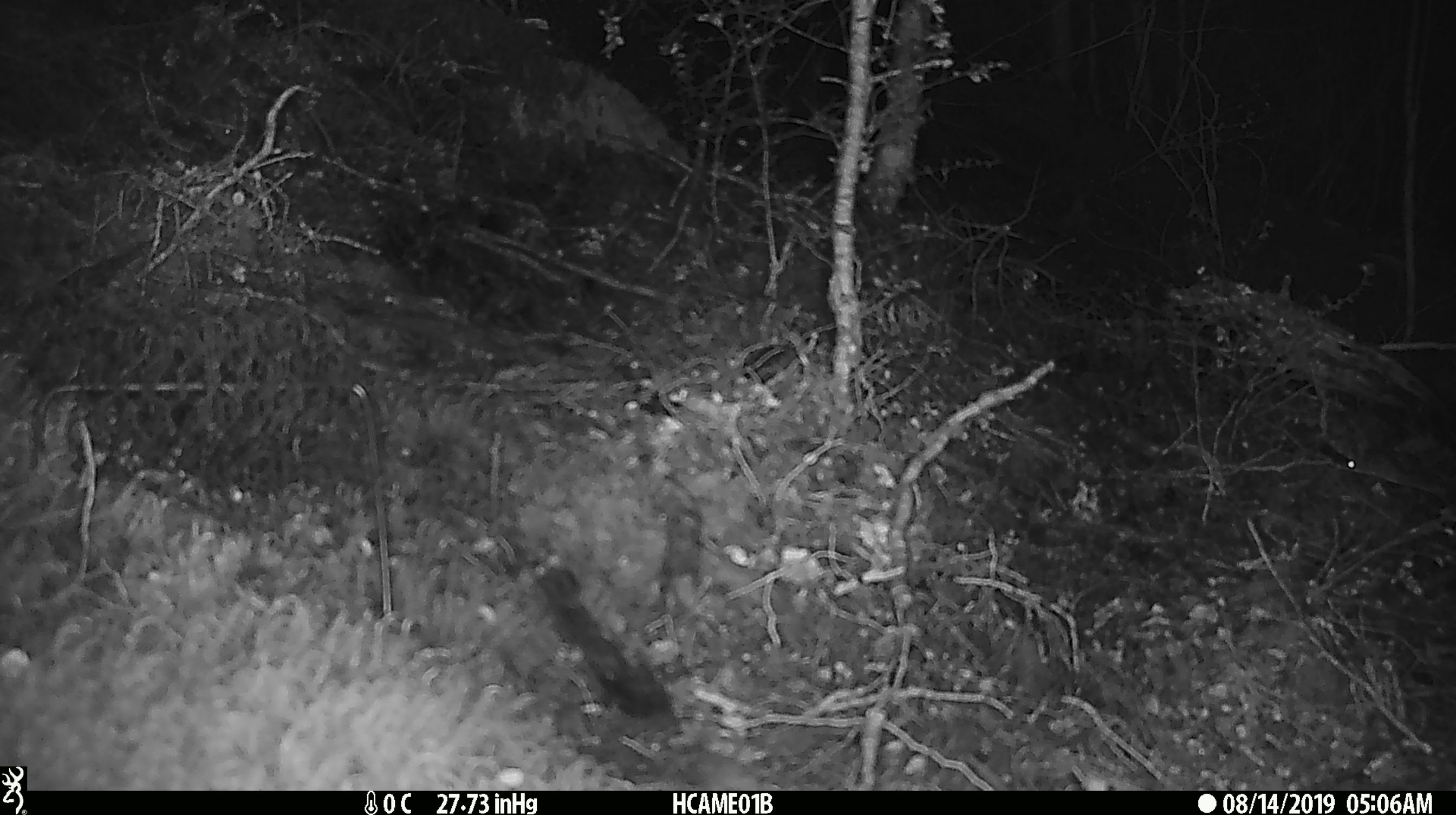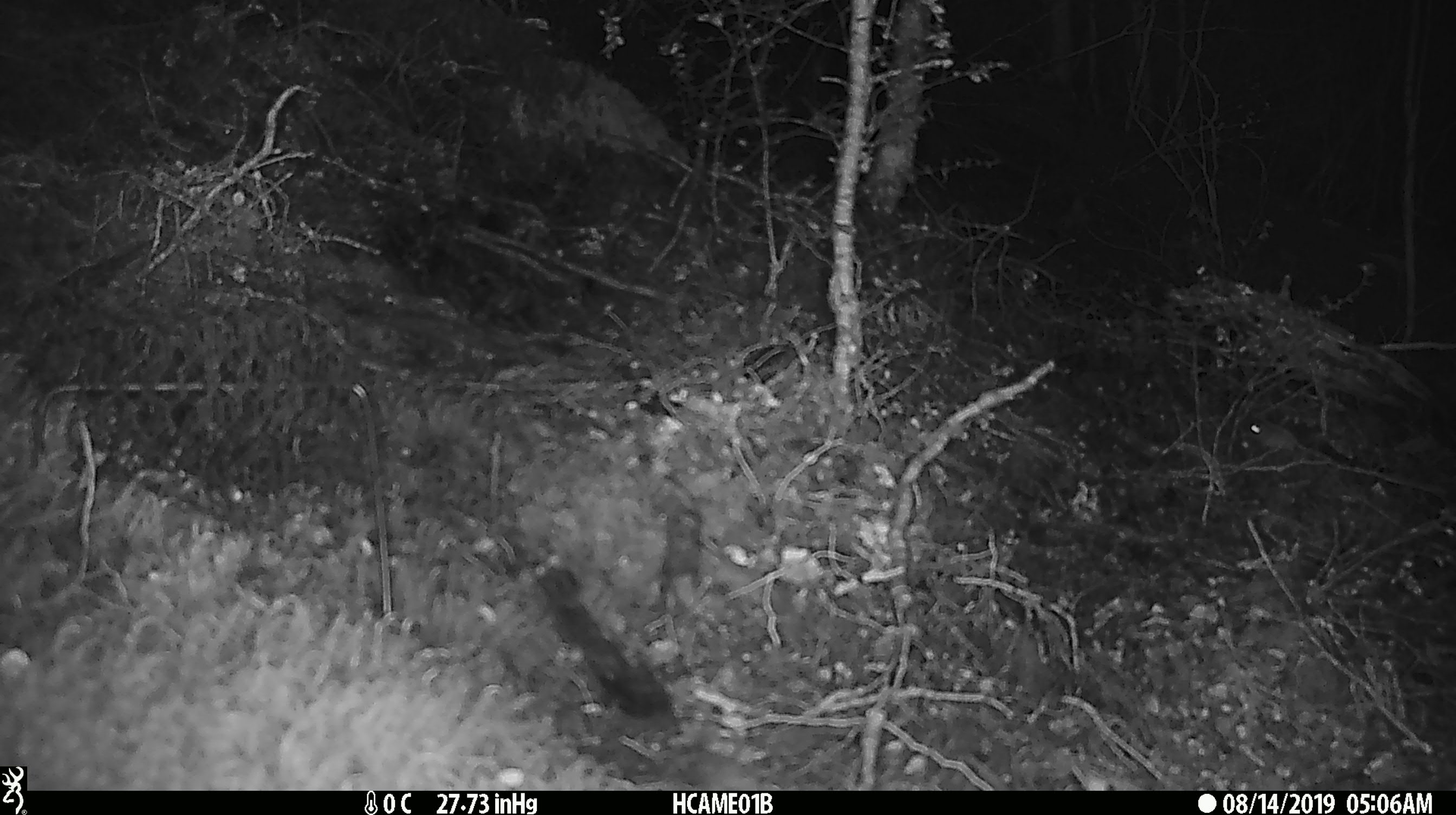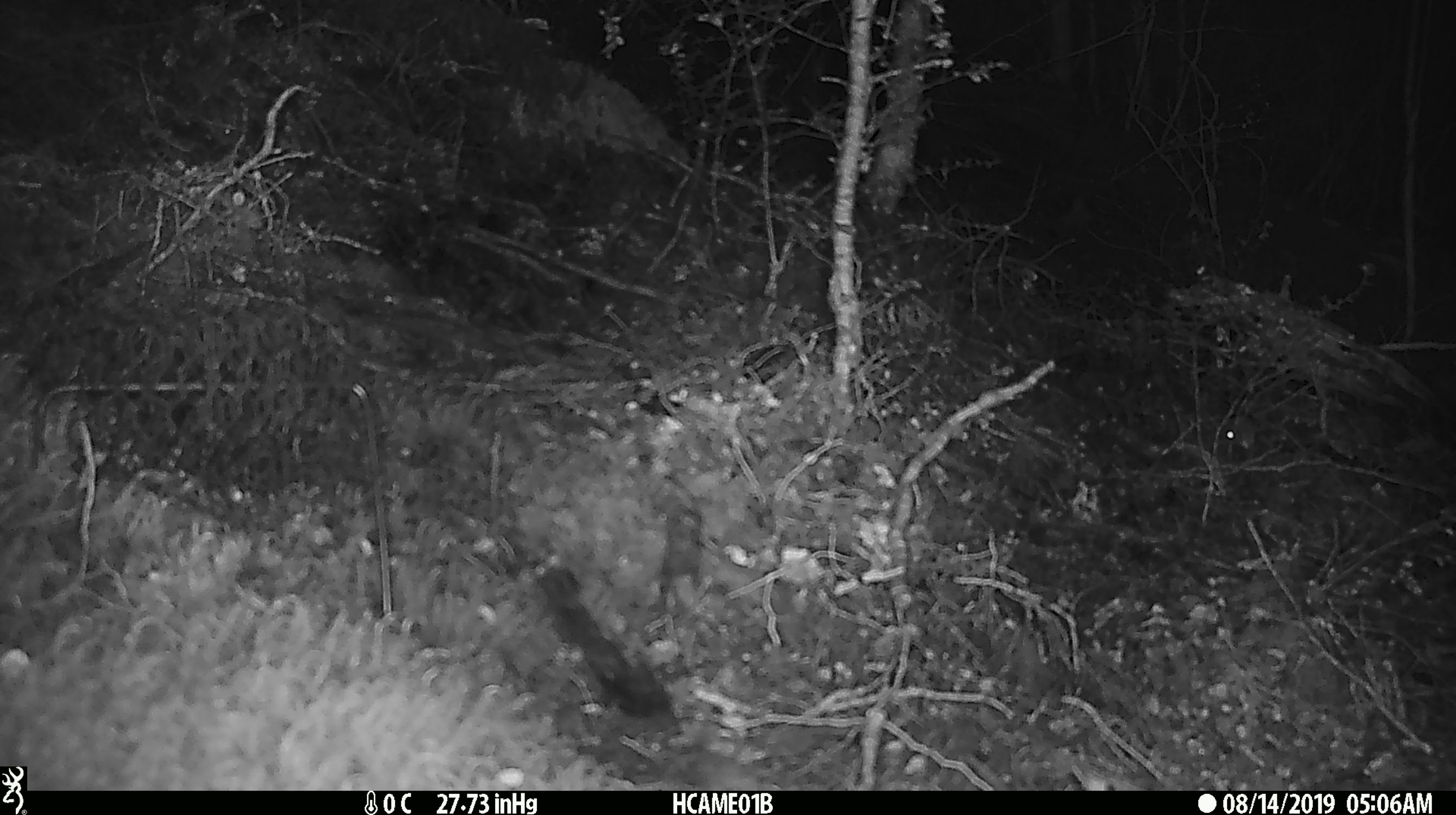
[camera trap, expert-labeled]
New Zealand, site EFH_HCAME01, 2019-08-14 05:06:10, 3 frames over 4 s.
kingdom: Animalia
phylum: Chordata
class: Mammalia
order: Rodentia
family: Muridae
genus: Mus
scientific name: Mus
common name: mouse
Mouse (Mus).